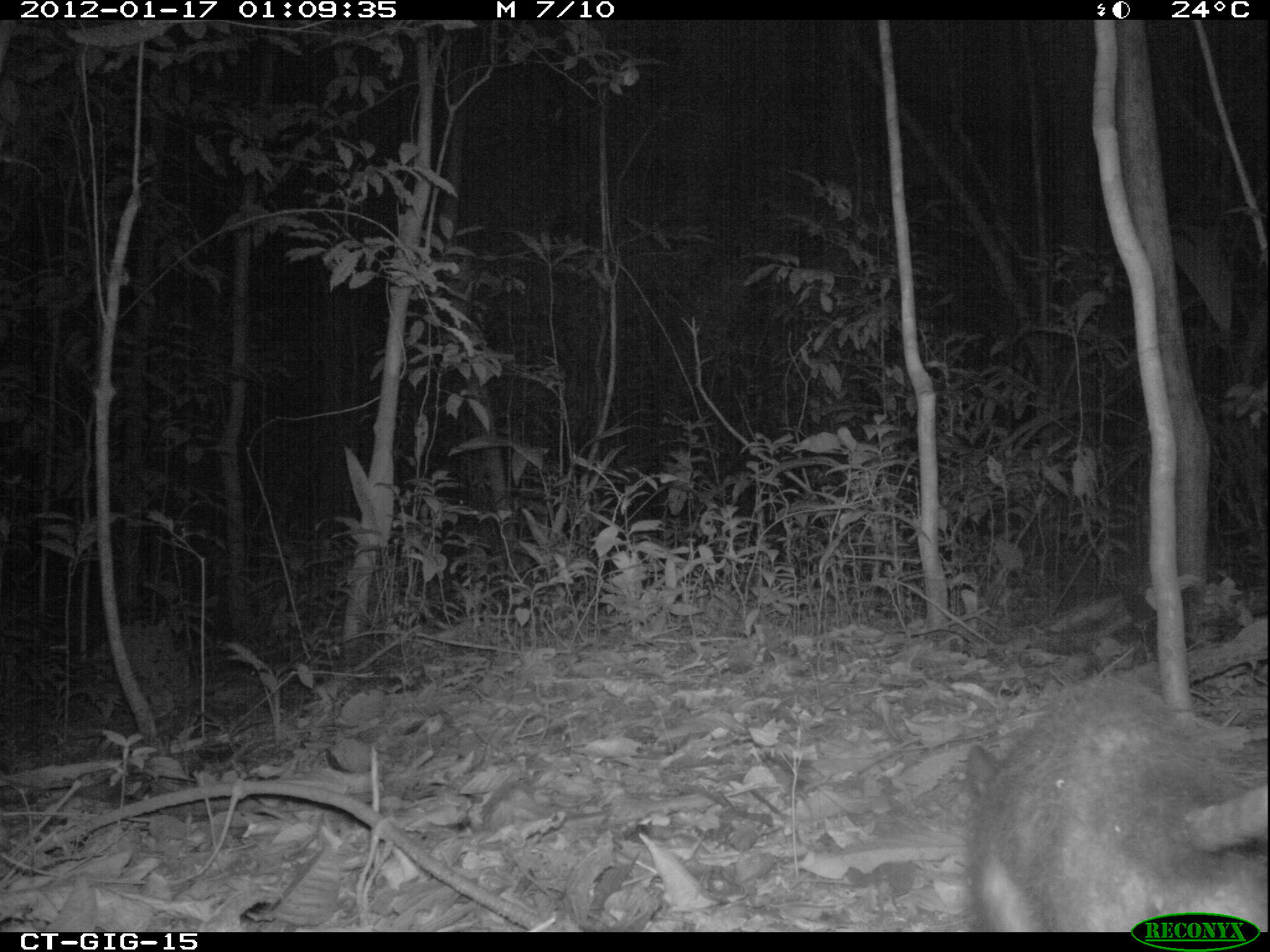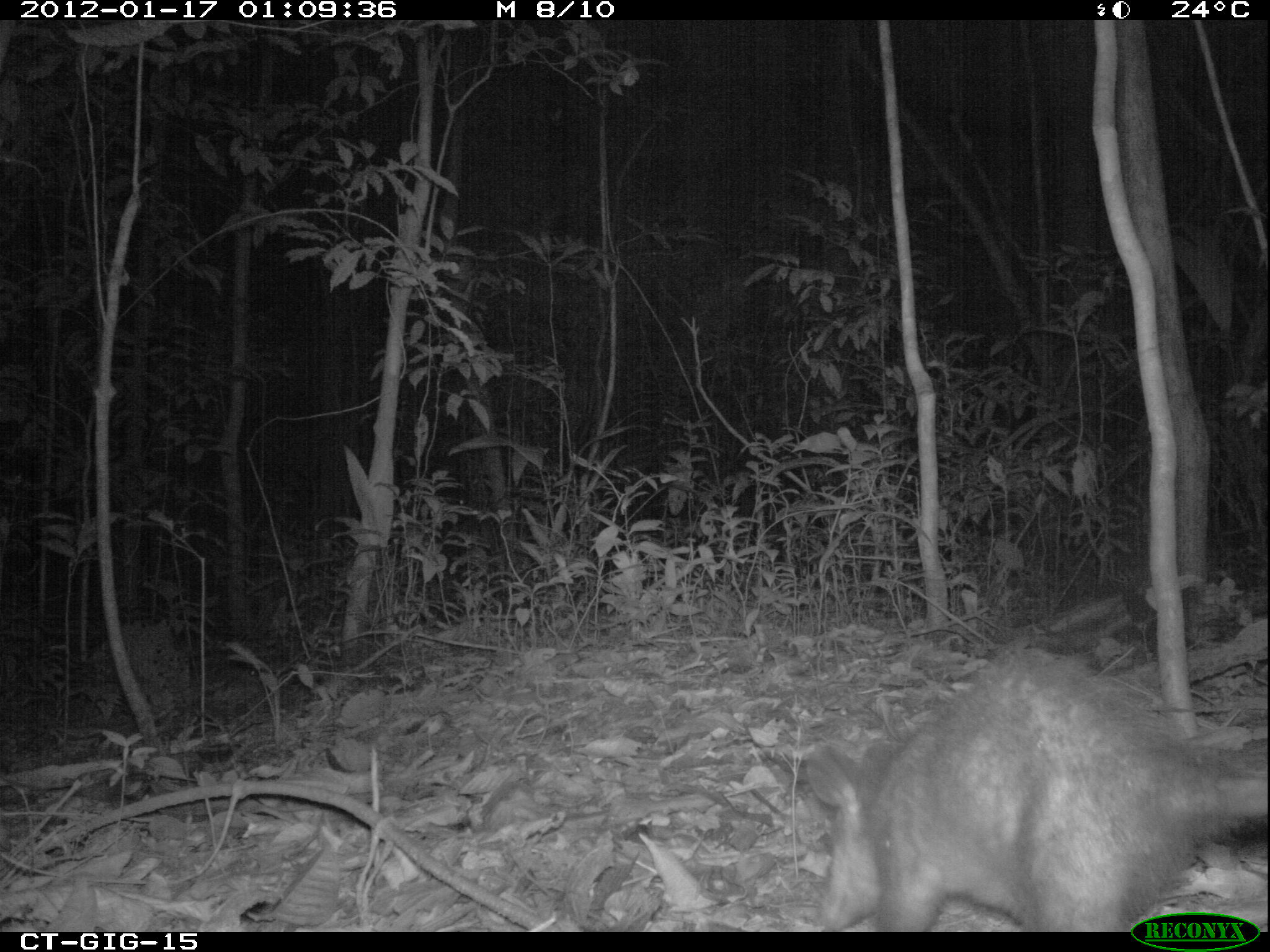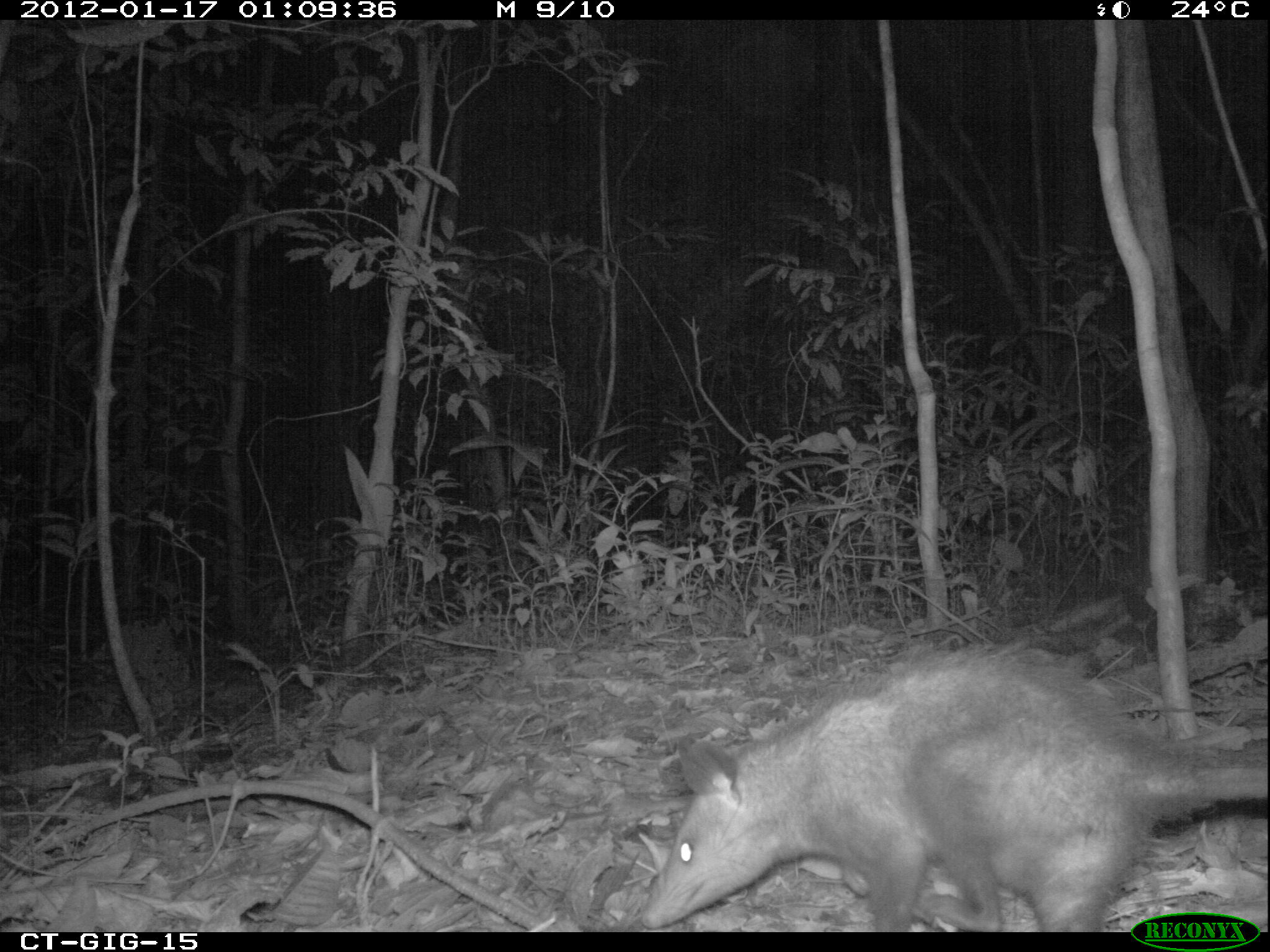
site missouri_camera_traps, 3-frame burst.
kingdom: Animalia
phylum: Chordata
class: Mammalia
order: Didelphimorphia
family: Didelphidae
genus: Didelphis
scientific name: Didelphis marsupialis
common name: common opossum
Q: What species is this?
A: Common opossum (Didelphis marsupialis).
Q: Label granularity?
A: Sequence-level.